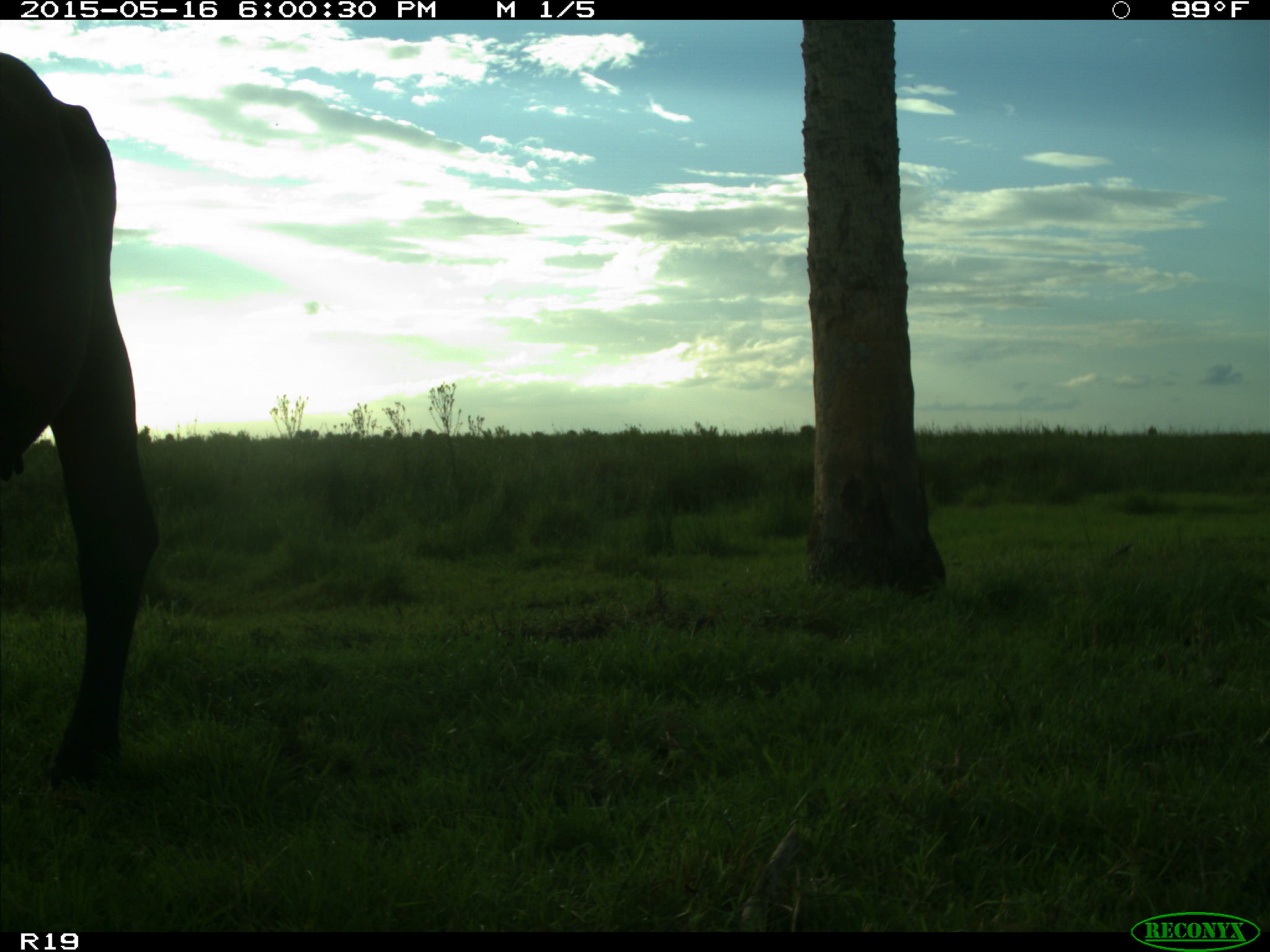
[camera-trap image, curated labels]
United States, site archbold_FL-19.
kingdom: Animalia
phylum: Chordata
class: Mammalia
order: Artiodactyla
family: Bovidae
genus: Bos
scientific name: Bos taurus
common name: domestic cow